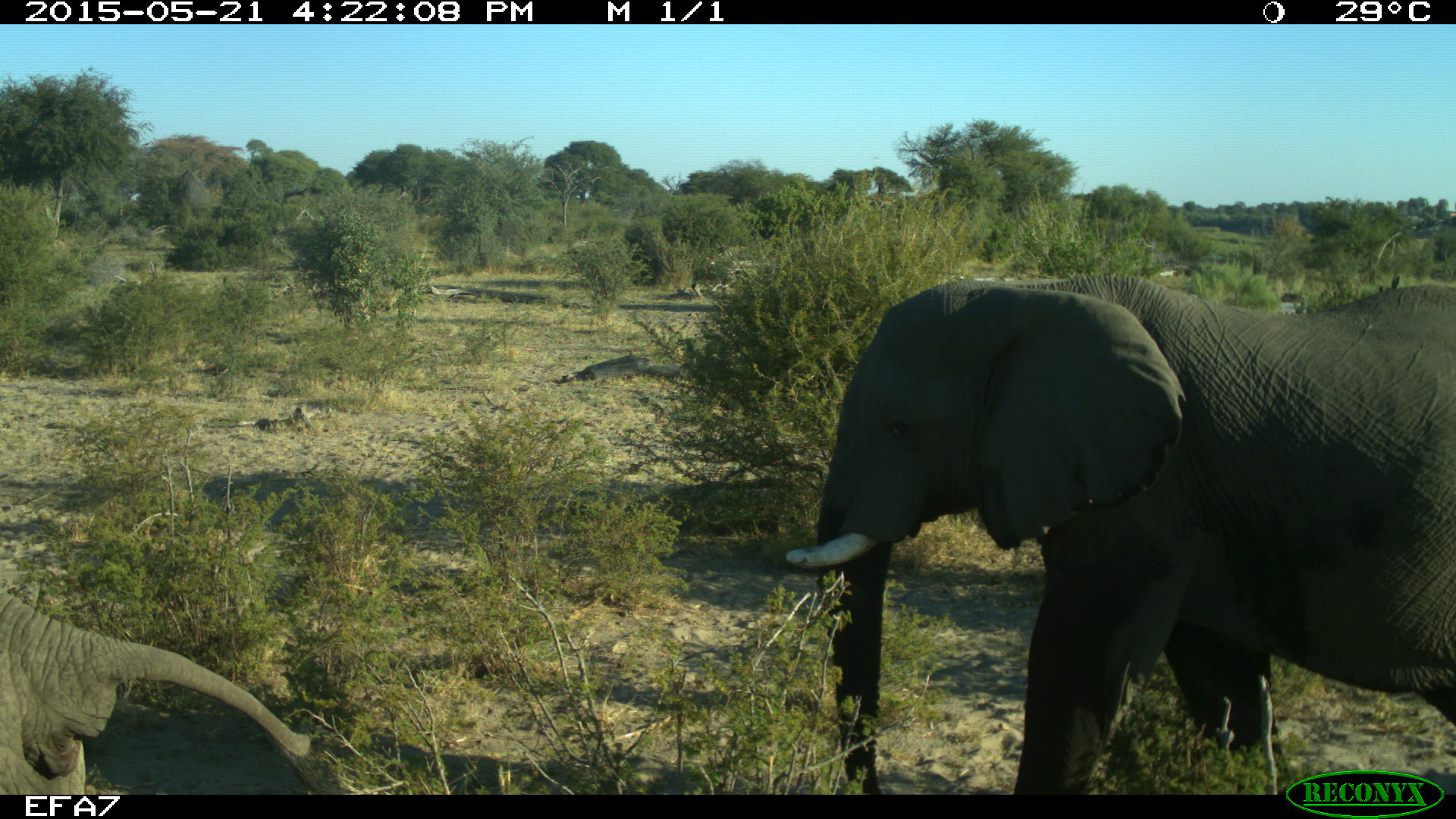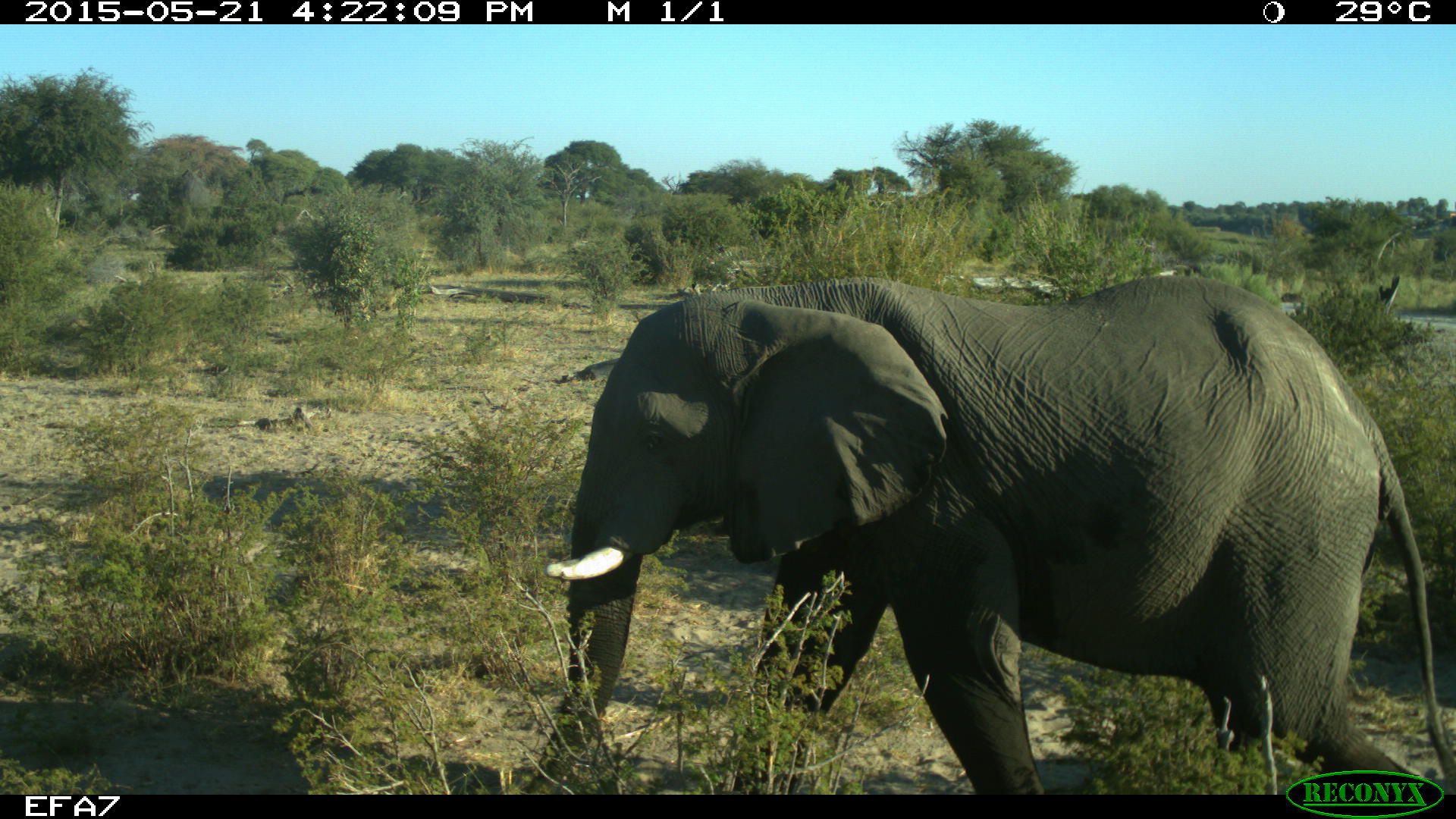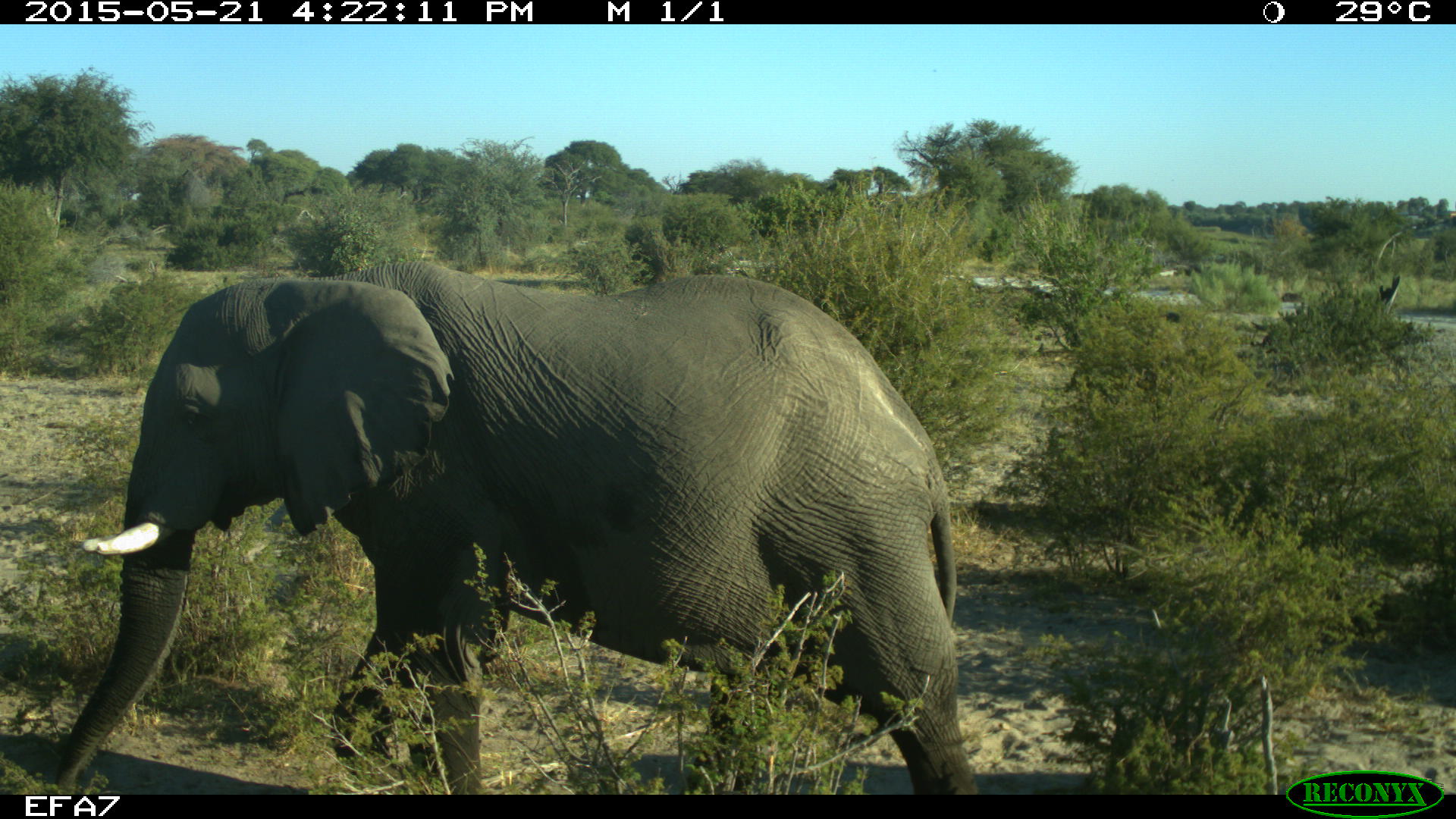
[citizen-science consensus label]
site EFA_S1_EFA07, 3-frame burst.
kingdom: Animalia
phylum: Chordata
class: Mammalia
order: Proboscidea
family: Elephantidae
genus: Loxodonta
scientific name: Loxodonta africana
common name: african bush elephant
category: elephant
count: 2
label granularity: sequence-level